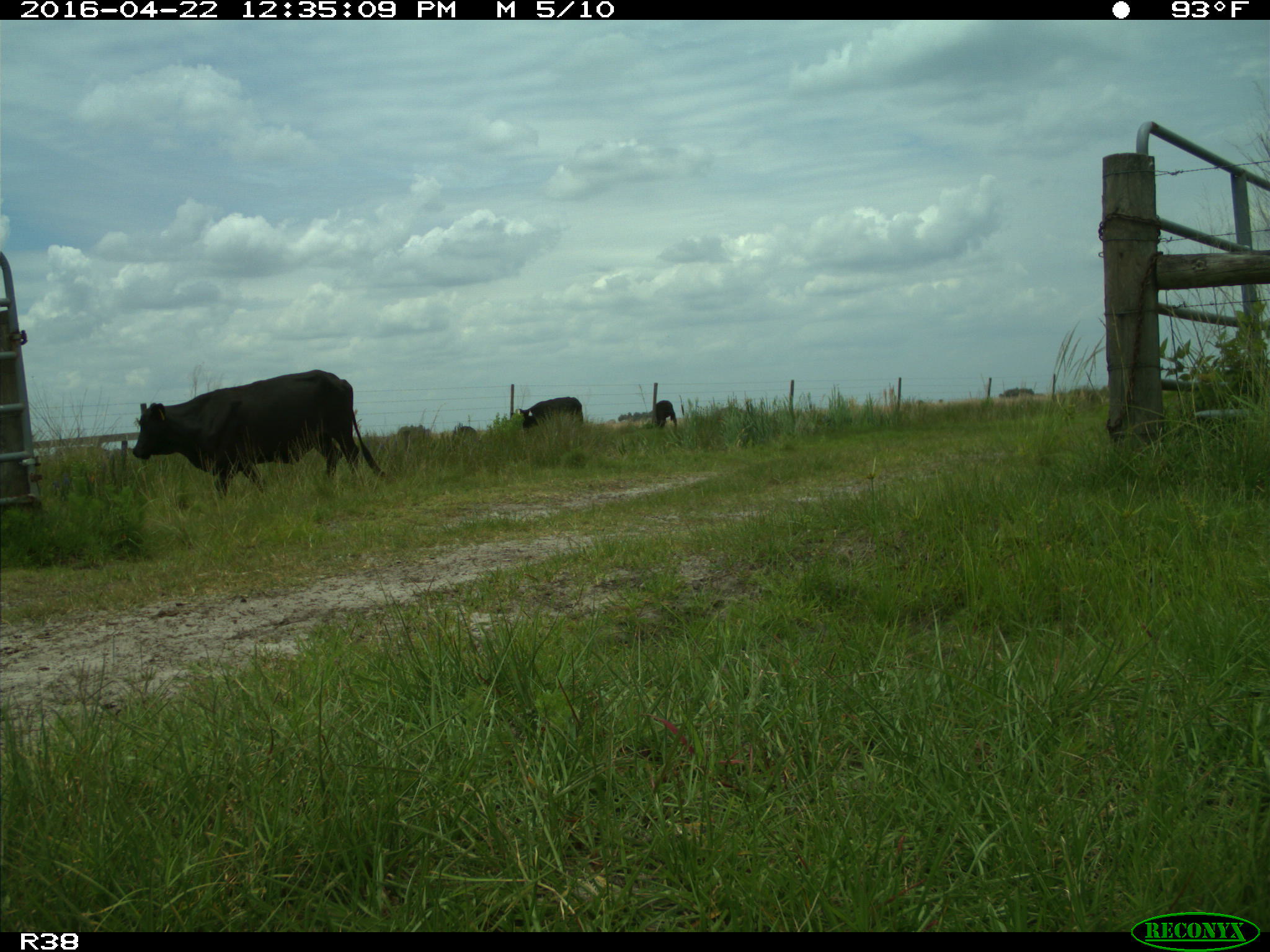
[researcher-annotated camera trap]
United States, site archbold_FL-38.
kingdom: Animalia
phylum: Chordata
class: Mammalia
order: Artiodactyla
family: Bovidae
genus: Bos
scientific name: Bos taurus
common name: domestic cow